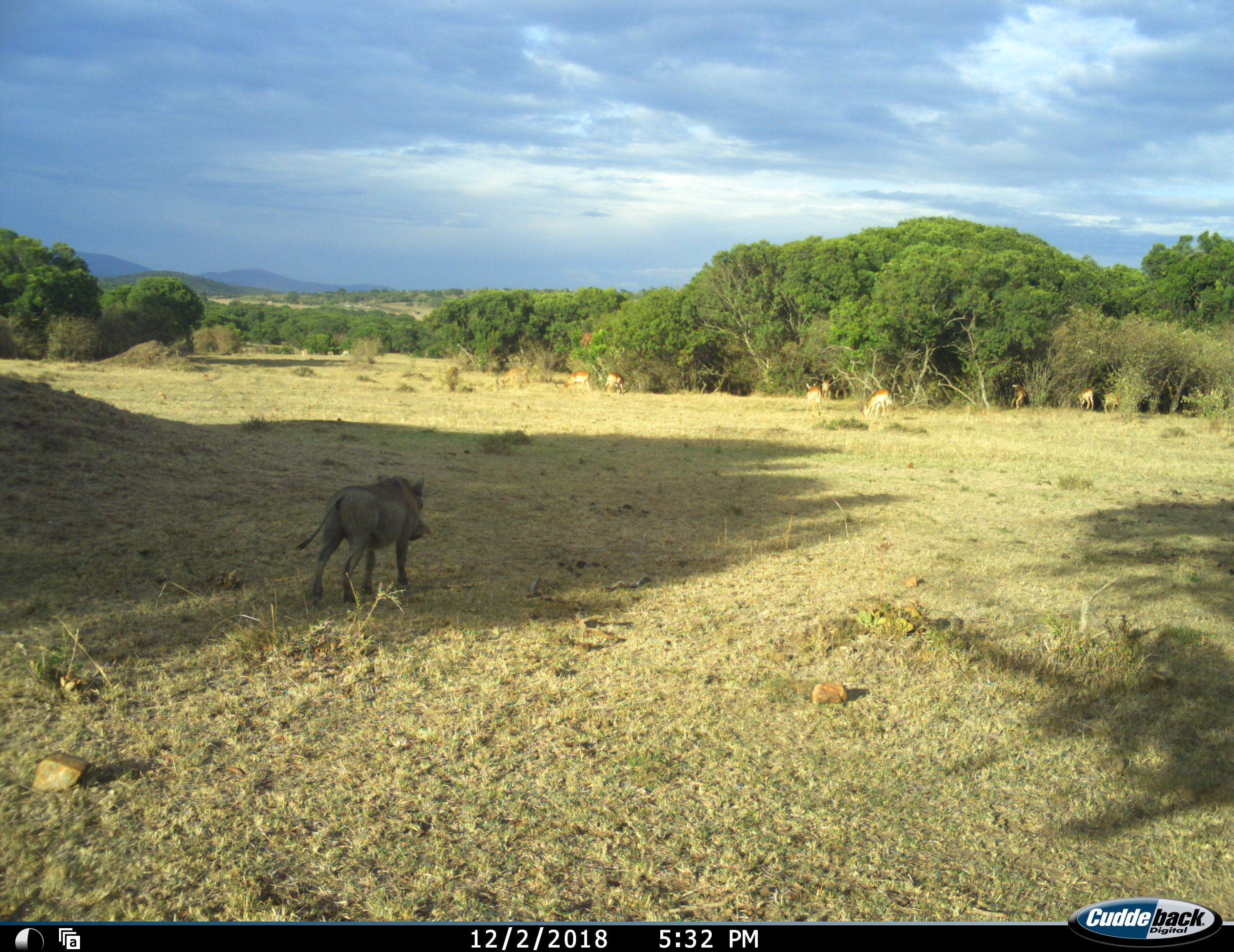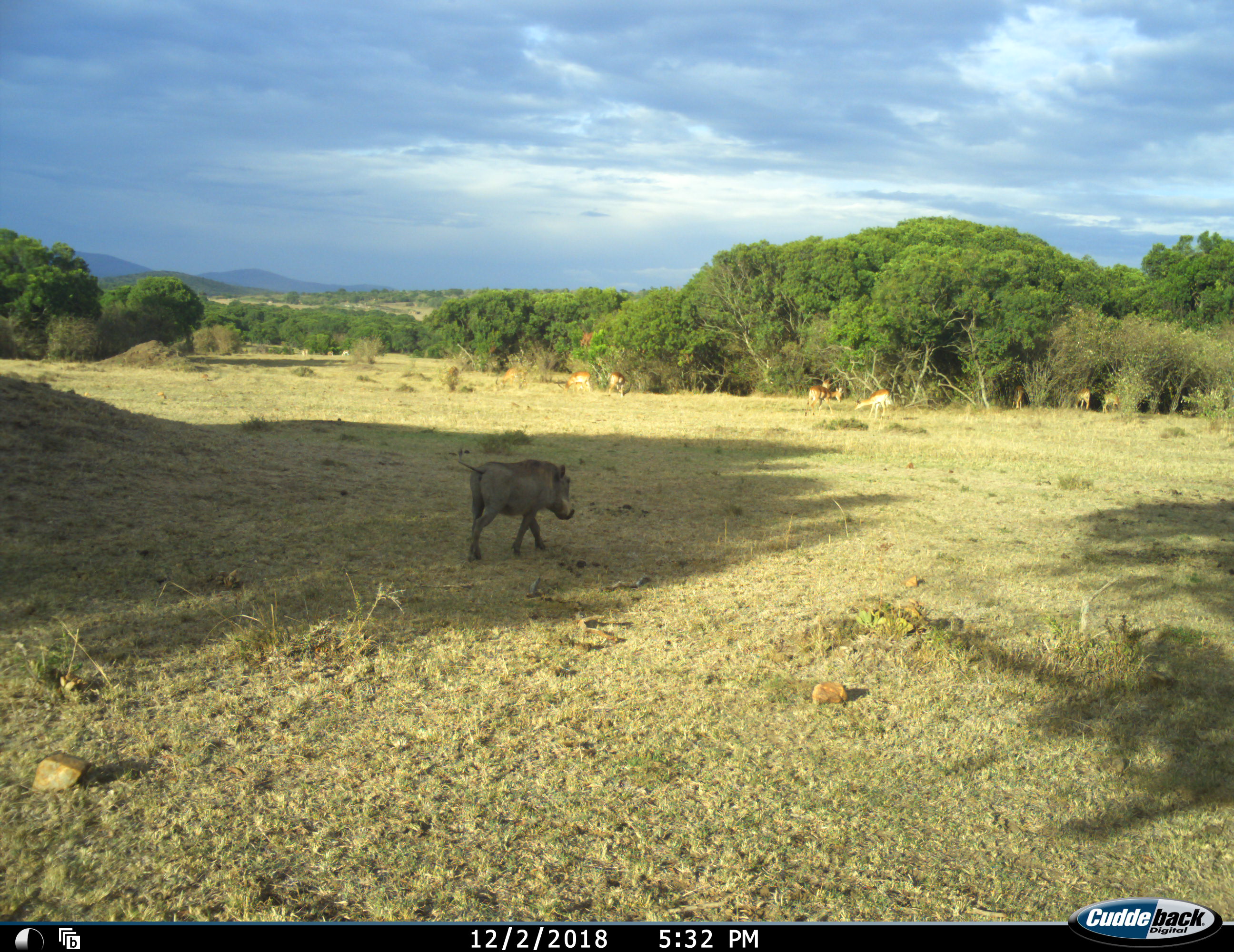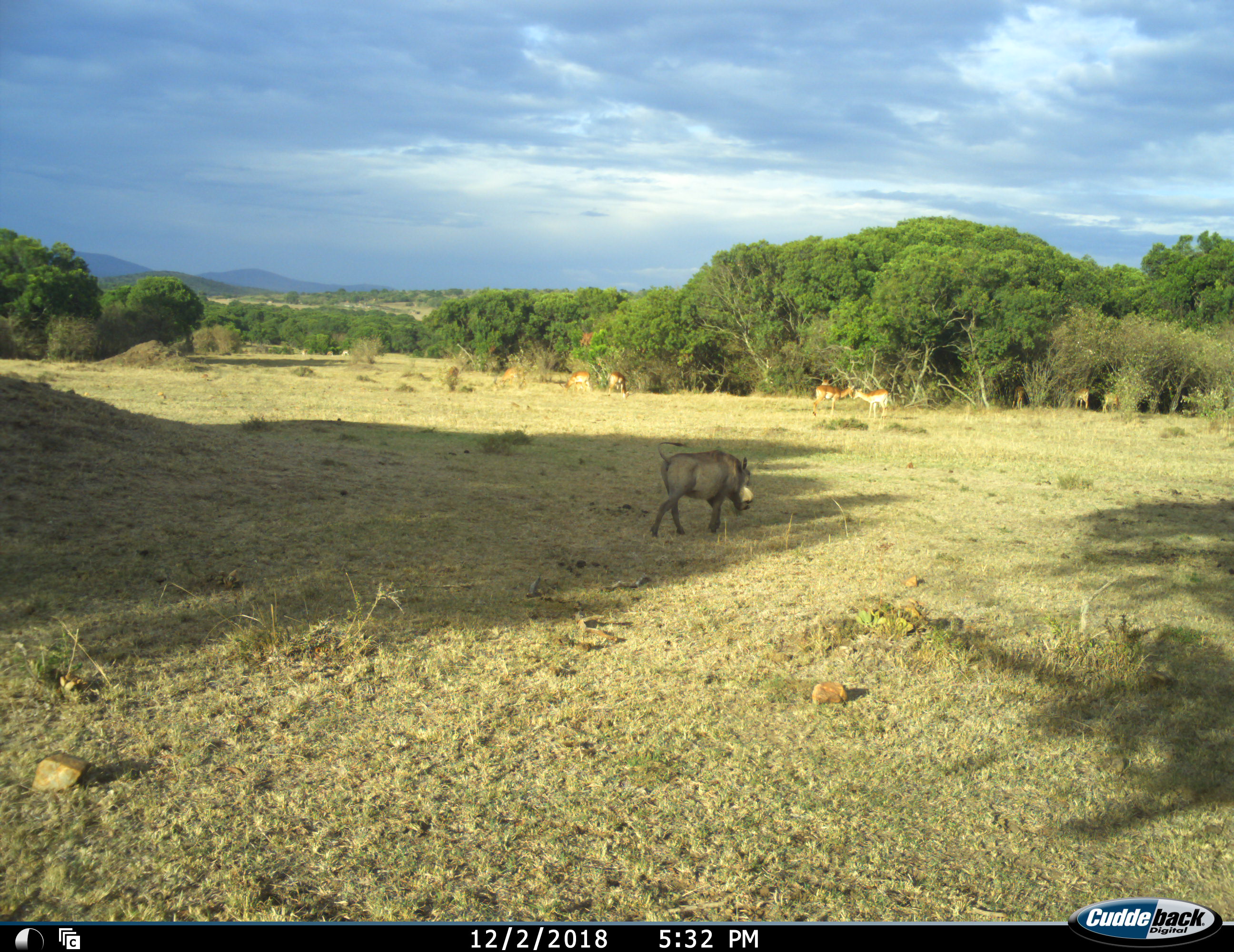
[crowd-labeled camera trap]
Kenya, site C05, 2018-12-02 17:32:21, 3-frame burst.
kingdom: Animalia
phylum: Chordata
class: Mammalia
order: Artiodactyla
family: Bovidae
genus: Aepyceros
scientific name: Aepyceros melampus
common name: impala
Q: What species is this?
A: Impala (Aepyceros melampus).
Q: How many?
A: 8.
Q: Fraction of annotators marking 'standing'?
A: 80%.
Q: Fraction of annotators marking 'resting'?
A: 0%.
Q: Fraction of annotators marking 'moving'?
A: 40%.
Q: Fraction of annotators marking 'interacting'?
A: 0%.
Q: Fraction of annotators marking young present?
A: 0%.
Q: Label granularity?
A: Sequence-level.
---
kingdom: Animalia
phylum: Chordata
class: Mammalia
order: Artiodactyla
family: Suidae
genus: Phacochoerus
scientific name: Phacochoerus africanus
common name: warthog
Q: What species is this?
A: Warthog (Phacochoerus africanus).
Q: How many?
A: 1.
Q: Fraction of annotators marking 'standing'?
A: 10%.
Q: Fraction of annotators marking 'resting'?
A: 0%.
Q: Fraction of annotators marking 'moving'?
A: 90%.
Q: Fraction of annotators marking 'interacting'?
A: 0%.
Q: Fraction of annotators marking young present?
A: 0%.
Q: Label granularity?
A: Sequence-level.